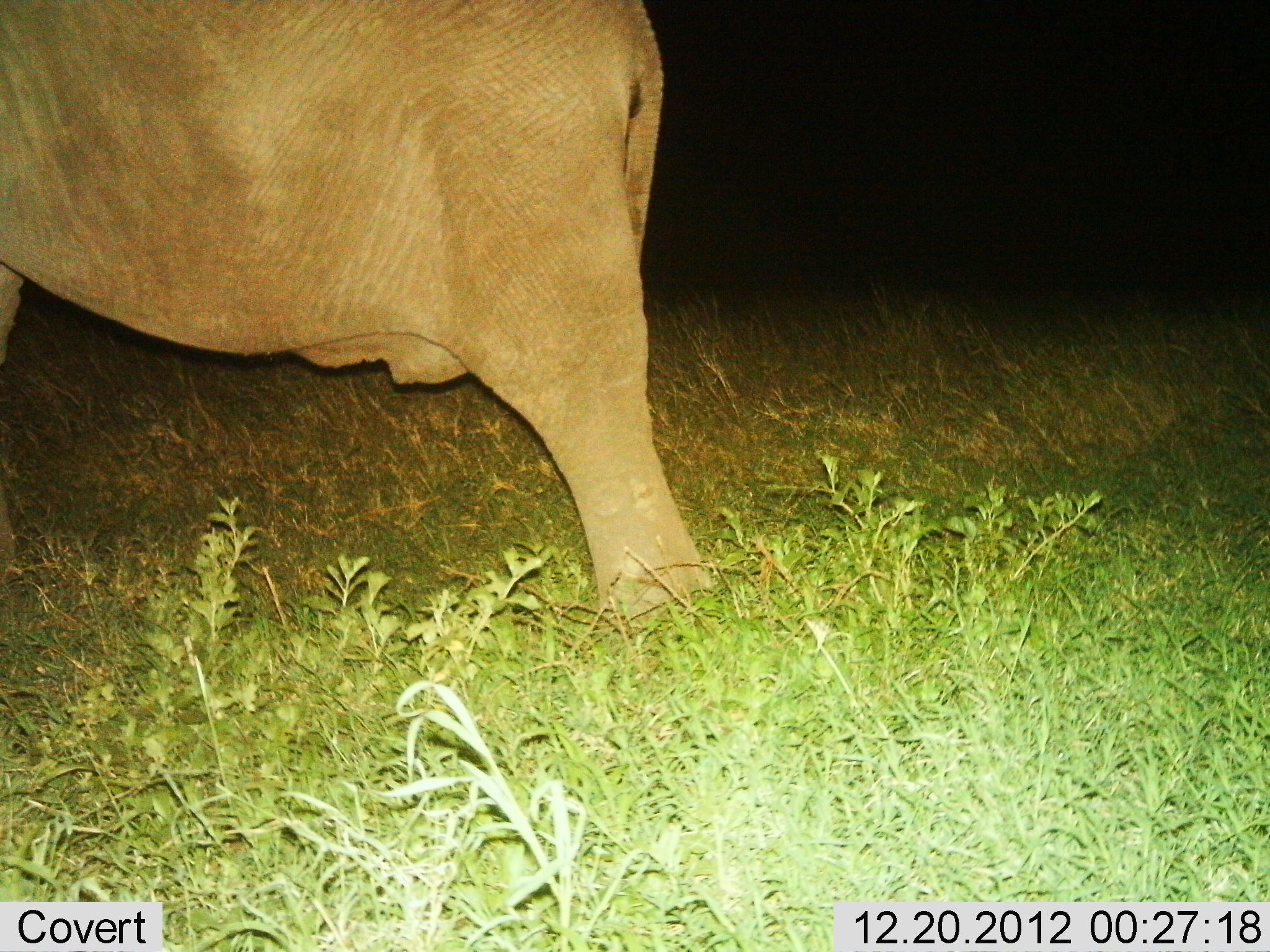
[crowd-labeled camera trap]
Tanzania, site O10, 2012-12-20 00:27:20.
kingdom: Animalia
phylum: Chordata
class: Mammalia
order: Proboscidea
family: Elephantidae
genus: Loxodonta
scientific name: Loxodonta africana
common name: african bush elephant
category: elephant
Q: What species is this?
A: Elephant (african bush elephant) (Loxodonta africana).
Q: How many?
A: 1.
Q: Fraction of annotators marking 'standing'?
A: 70%.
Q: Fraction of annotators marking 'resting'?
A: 0%.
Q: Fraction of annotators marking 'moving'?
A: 30%.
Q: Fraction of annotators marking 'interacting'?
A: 0%.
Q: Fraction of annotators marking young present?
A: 0%.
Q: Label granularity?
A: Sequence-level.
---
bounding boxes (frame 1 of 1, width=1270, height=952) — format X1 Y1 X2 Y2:
animal: 2 0 720 637